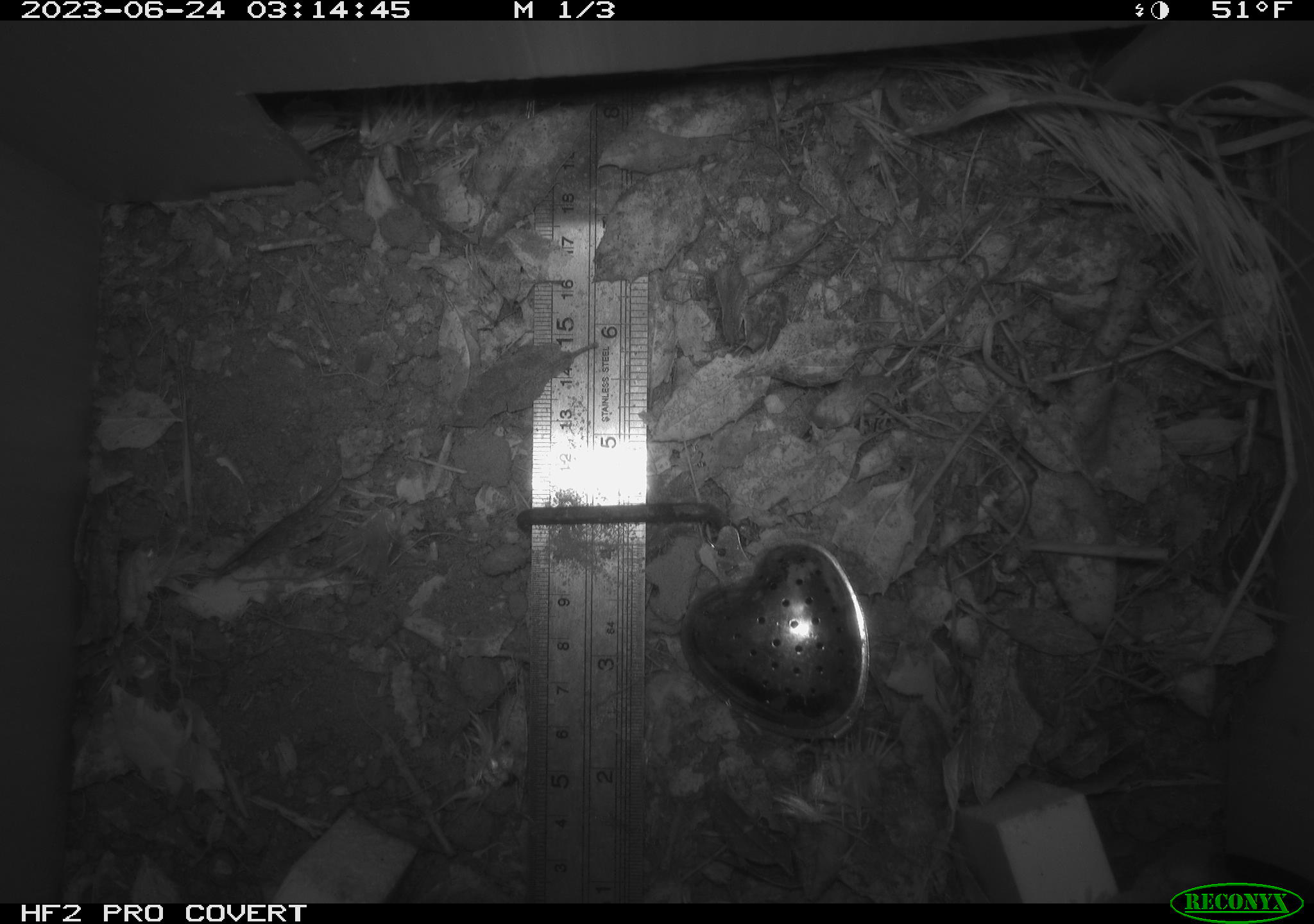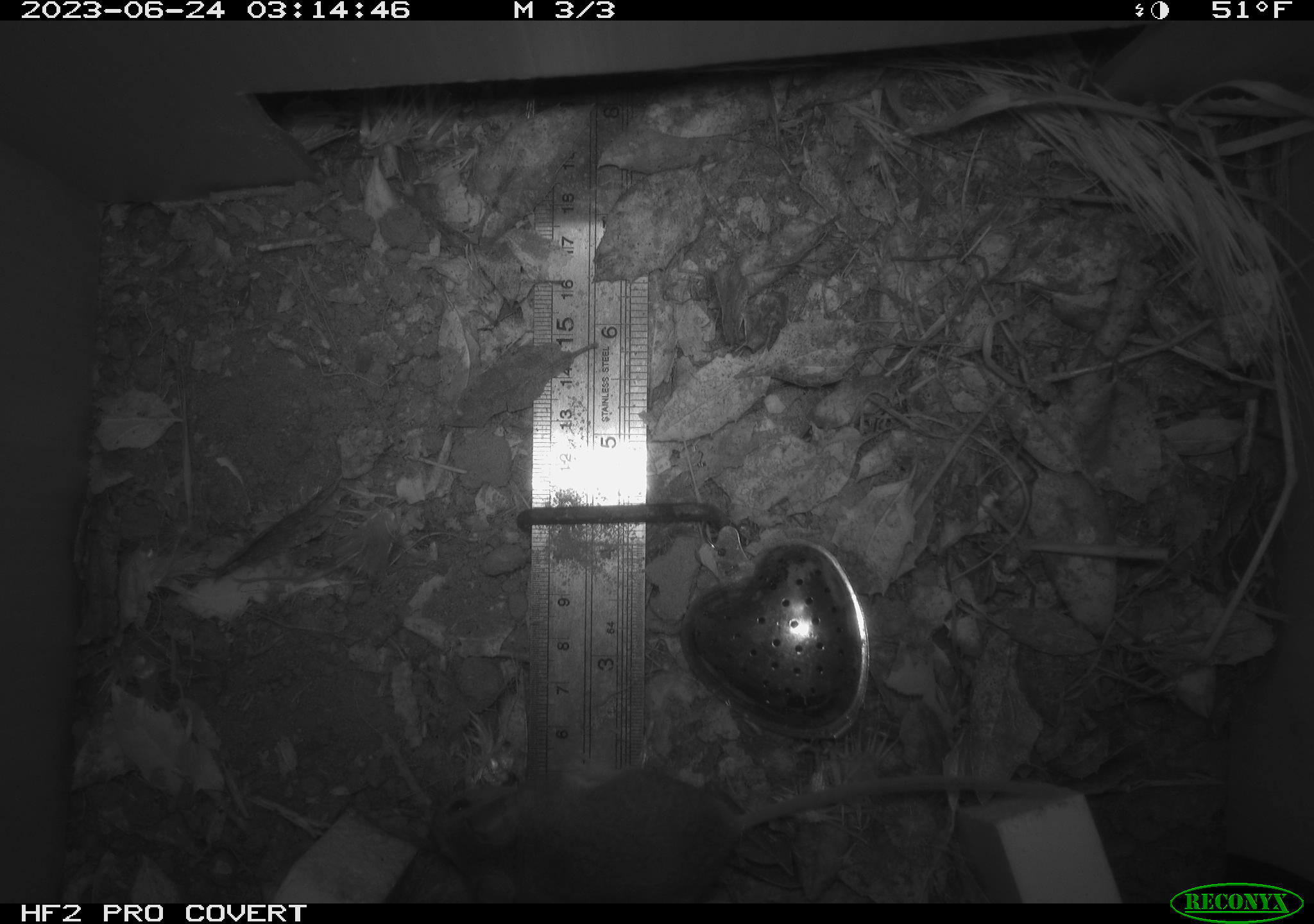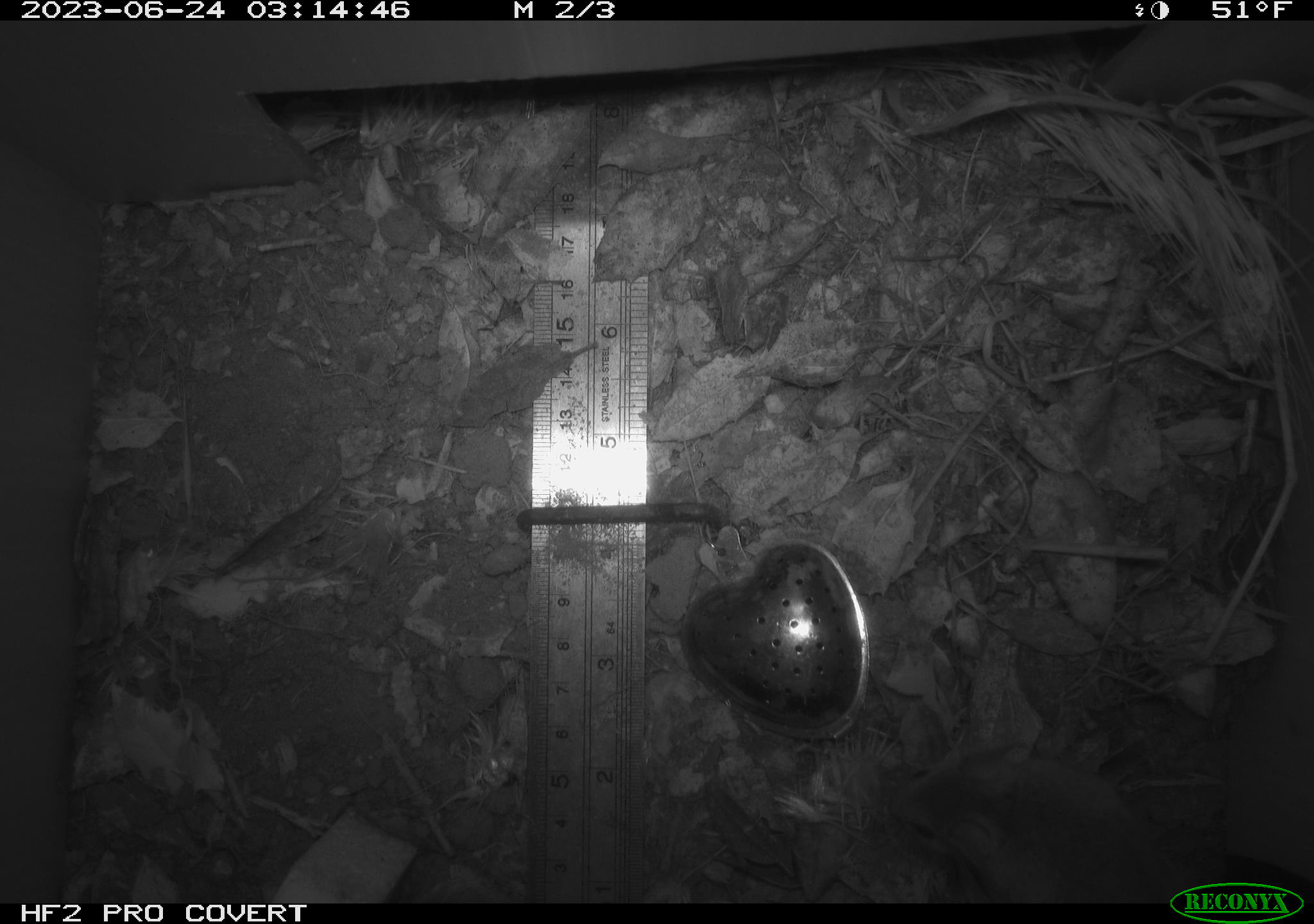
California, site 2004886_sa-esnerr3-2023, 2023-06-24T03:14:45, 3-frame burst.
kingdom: Animalia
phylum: Chordata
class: Mammalia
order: Rodentia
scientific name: Rodentia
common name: mouse species